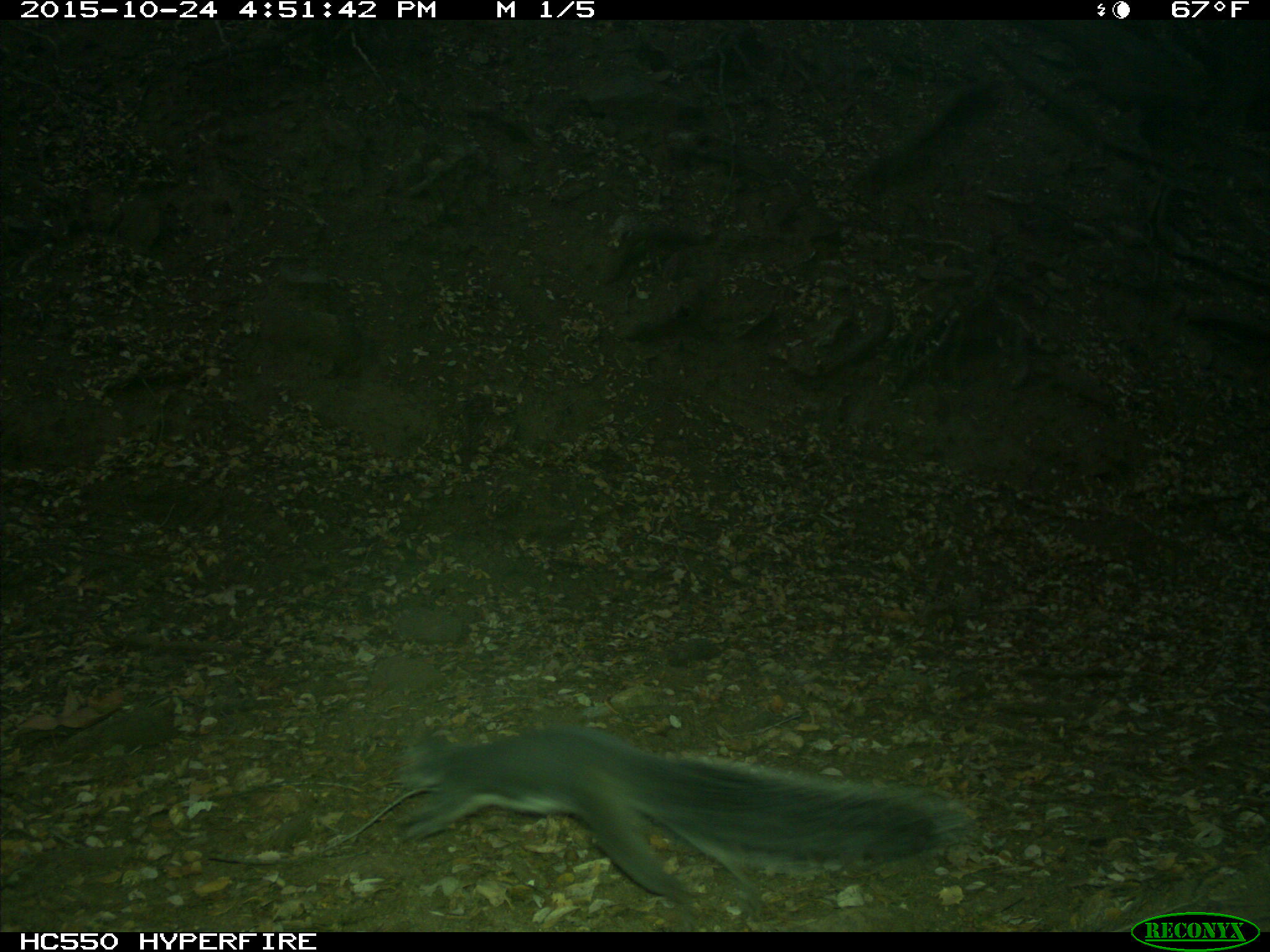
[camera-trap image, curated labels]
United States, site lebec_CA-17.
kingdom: Animalia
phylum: Chordata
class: Mammalia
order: Rodentia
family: Sciuridae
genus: Sciurus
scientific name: Sciurus carolinensis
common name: eastern gray squirrel